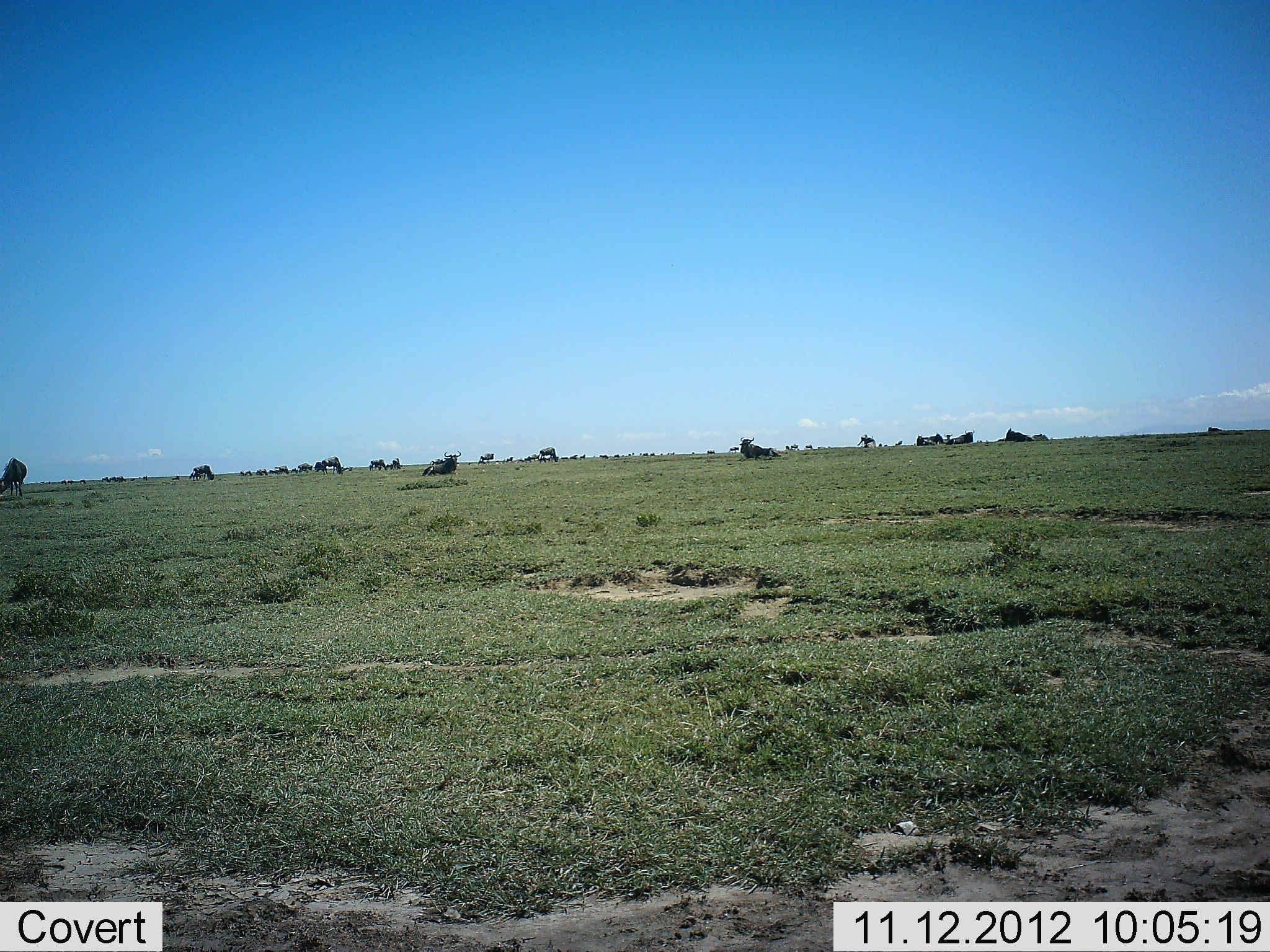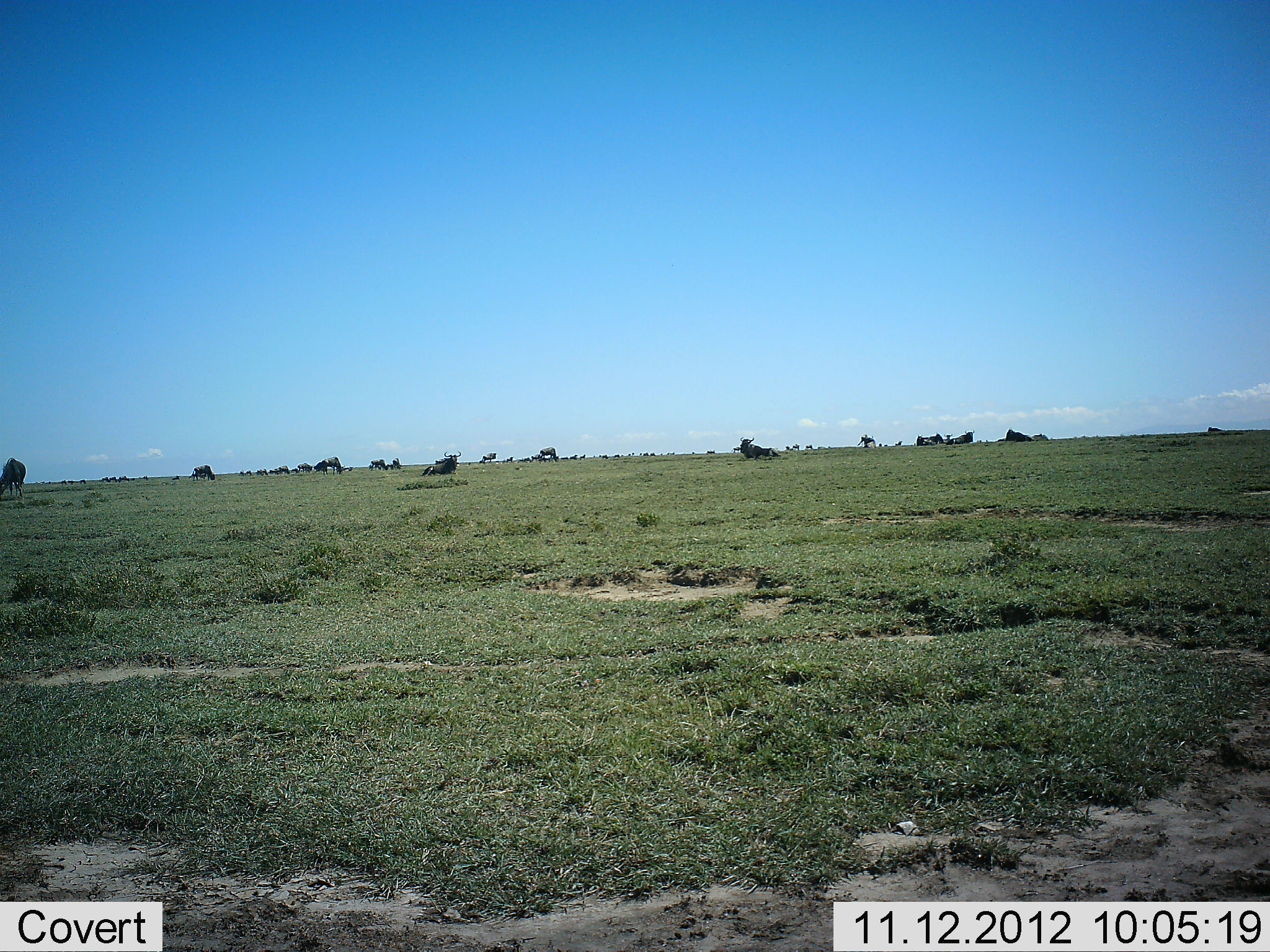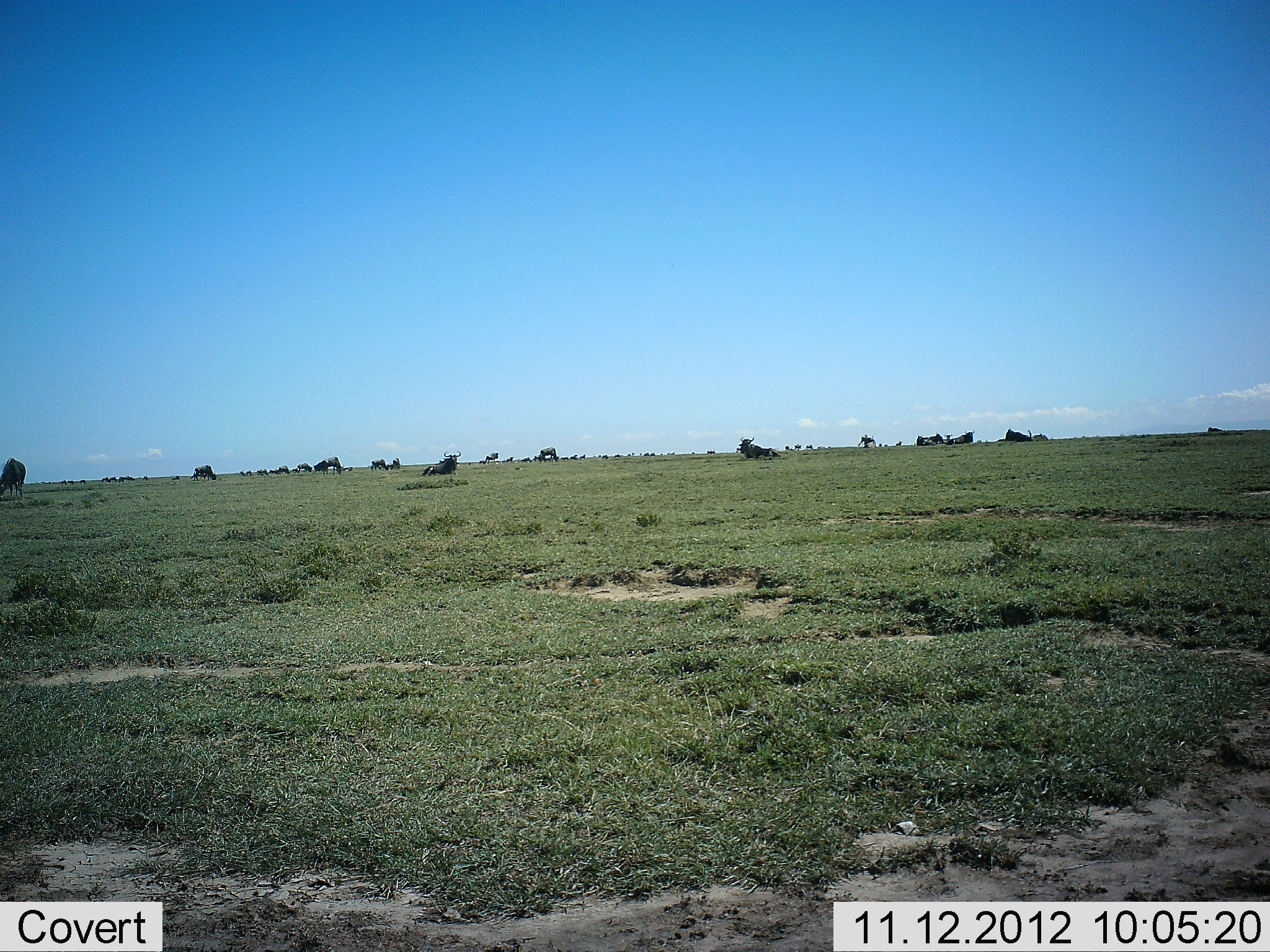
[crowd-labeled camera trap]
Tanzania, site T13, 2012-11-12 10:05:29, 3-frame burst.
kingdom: Animalia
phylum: Chordata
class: Mammalia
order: Artiodactyla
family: Bovidae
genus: Connochaetes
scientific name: Connochaetes taurinus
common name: blue wildebeest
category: wildebeest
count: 11-50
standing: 50%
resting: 100%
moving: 50%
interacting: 0%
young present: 0%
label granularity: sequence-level